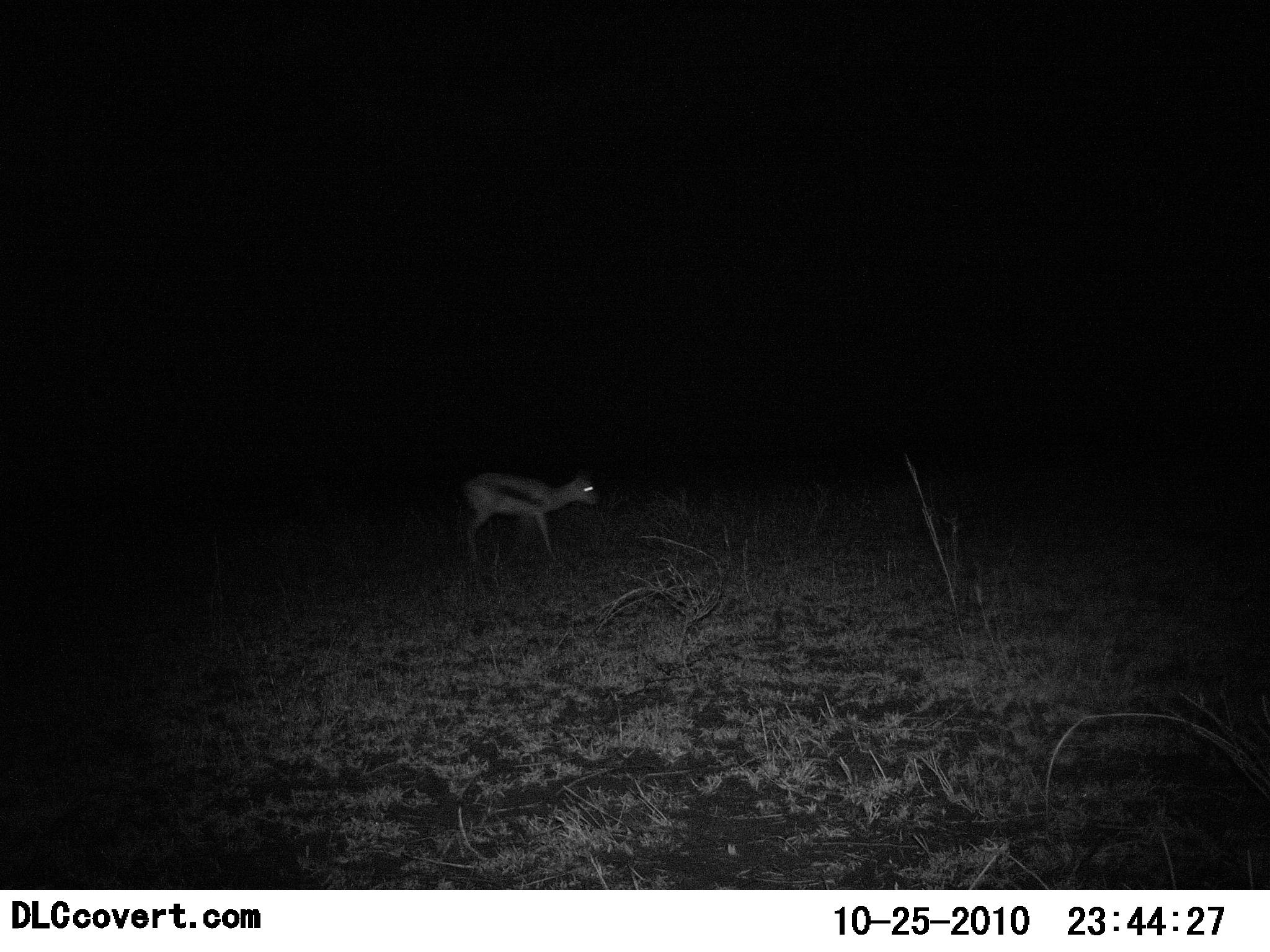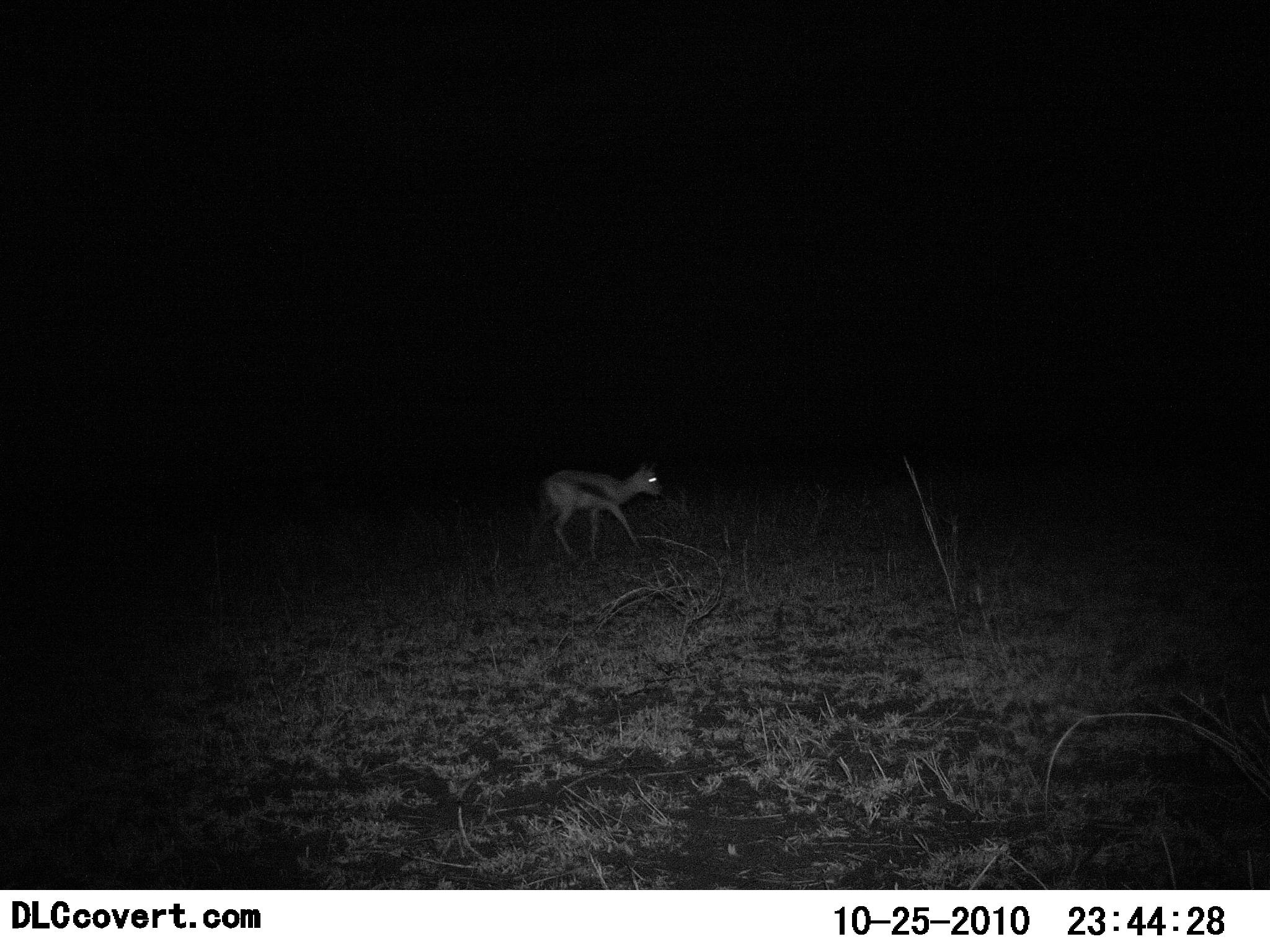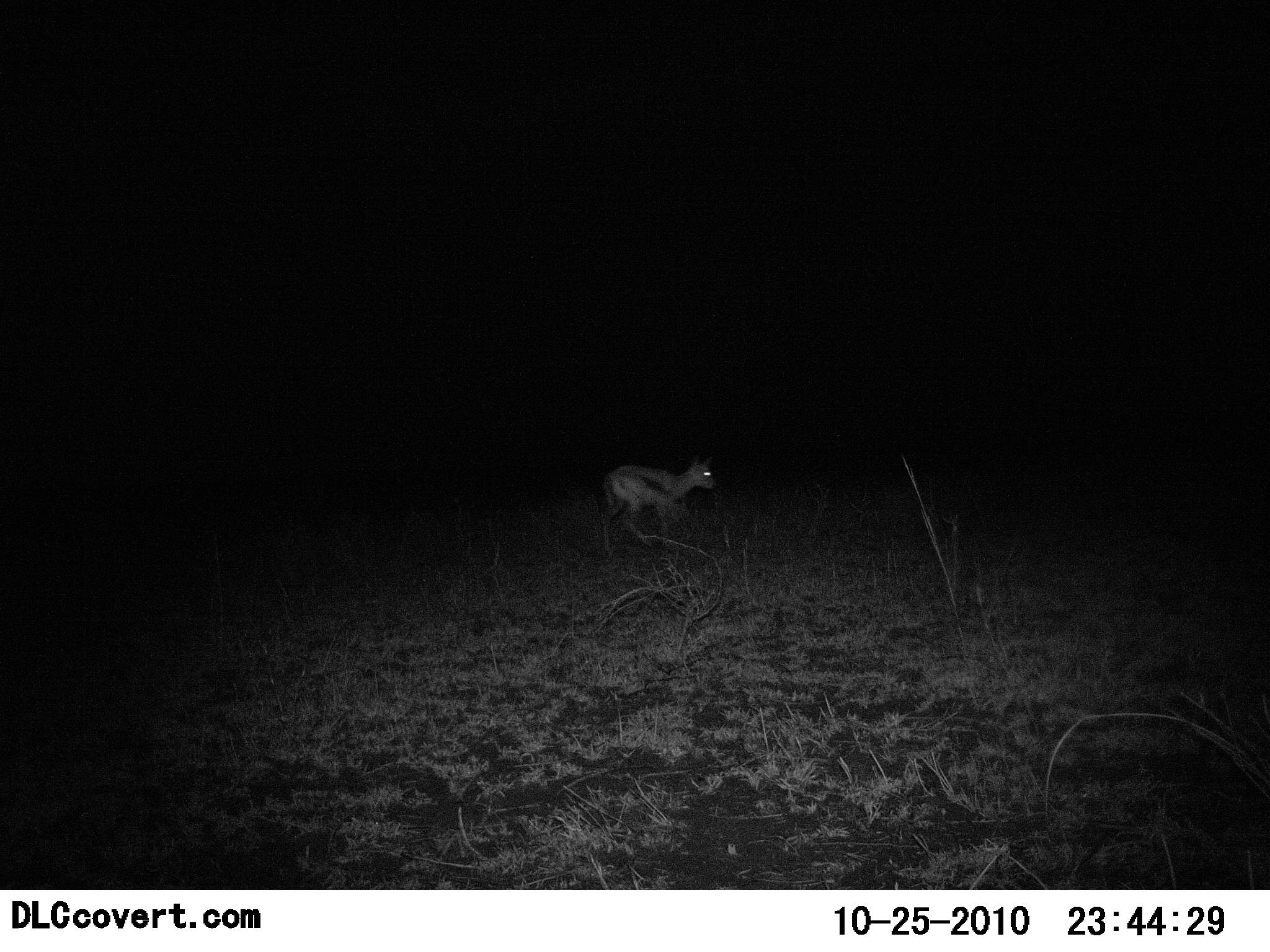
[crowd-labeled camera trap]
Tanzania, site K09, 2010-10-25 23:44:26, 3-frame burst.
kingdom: Animalia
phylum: Chordata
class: Mammalia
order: Artiodactyla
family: Bovidae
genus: Eudorcas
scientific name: Eudorcas thomsonii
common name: thomson's gazelle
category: gazellethomsons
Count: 1.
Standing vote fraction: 0%.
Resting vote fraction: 0%.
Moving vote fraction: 100%.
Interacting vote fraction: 0%.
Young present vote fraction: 9%.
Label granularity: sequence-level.